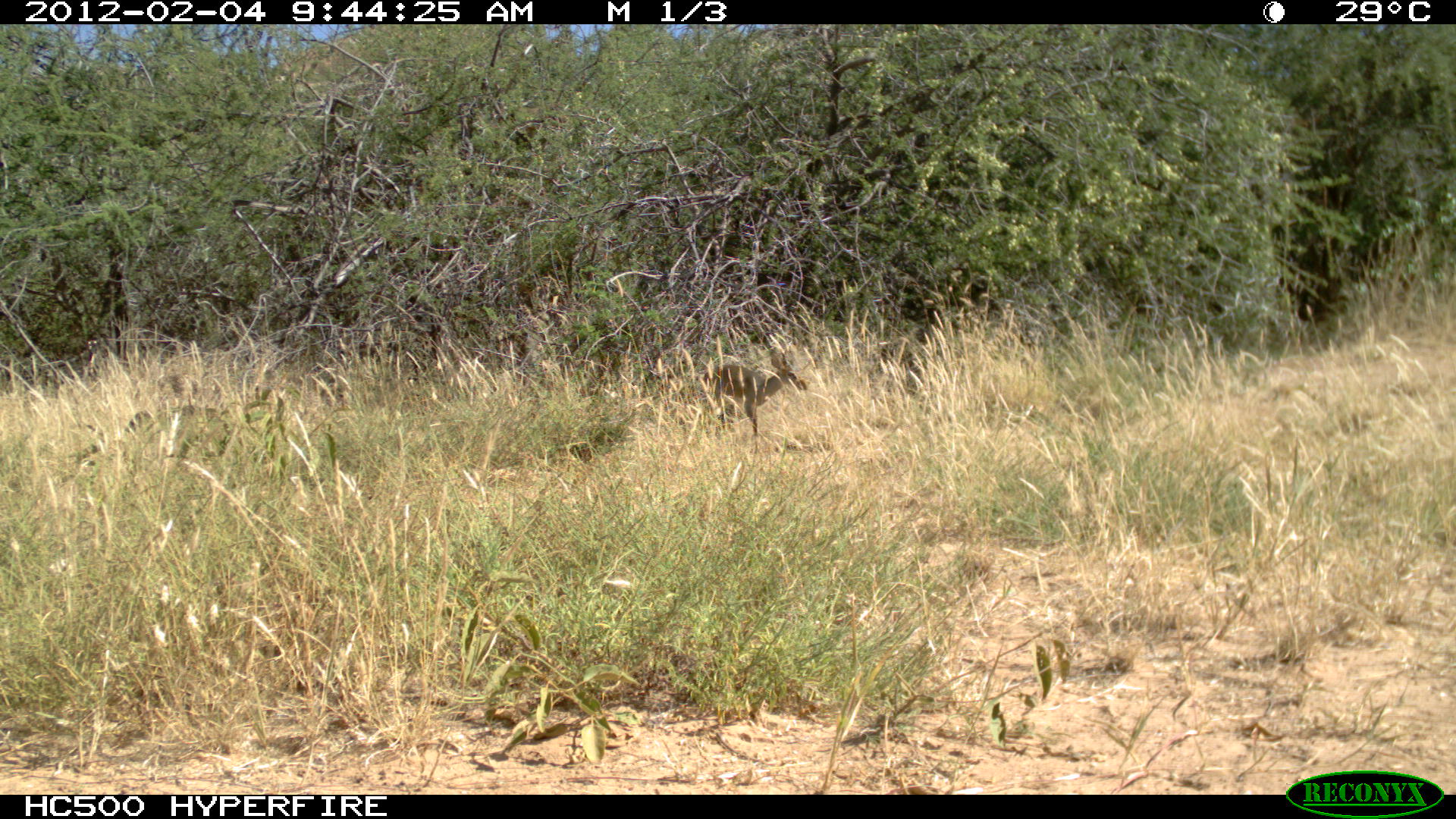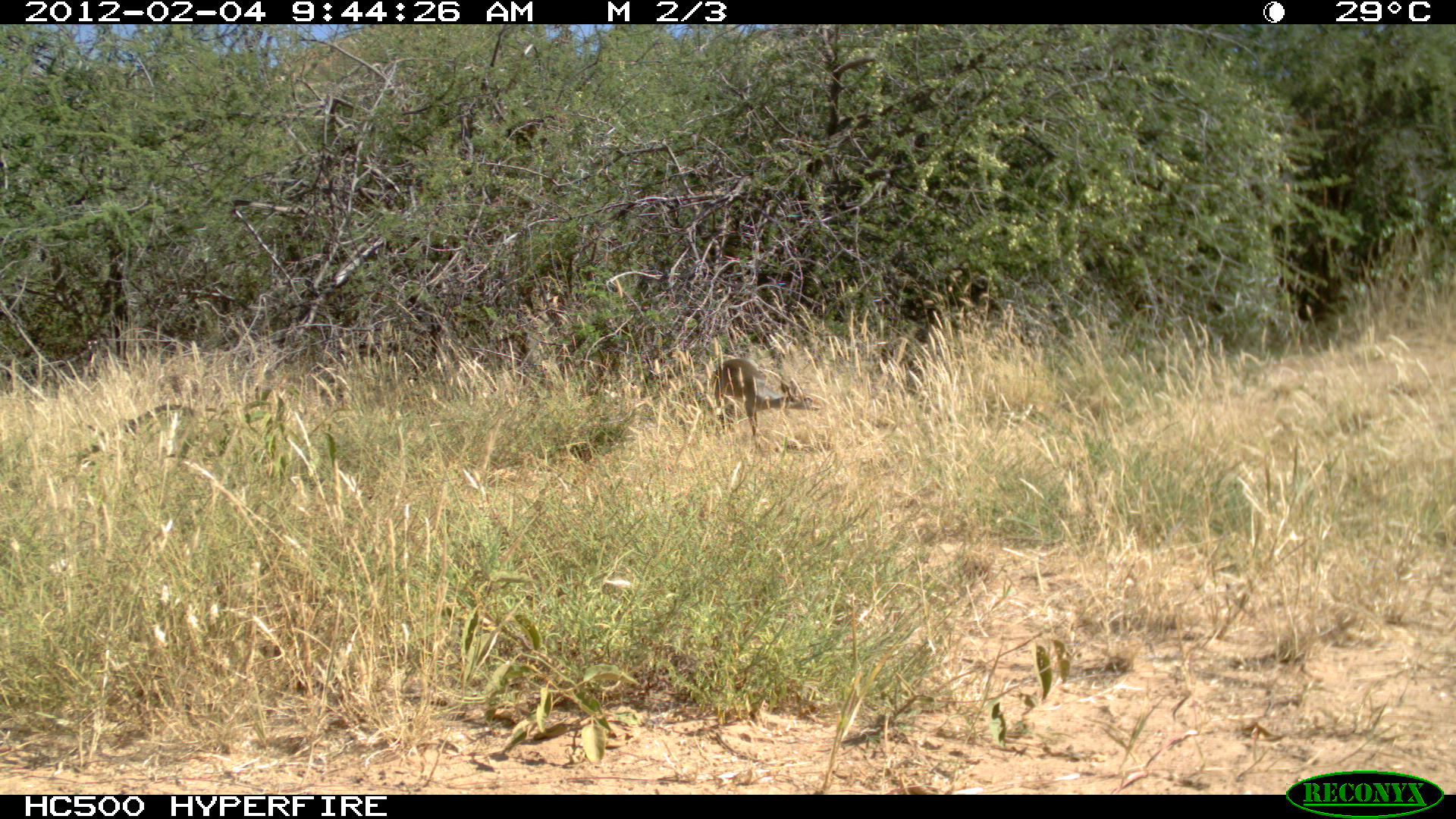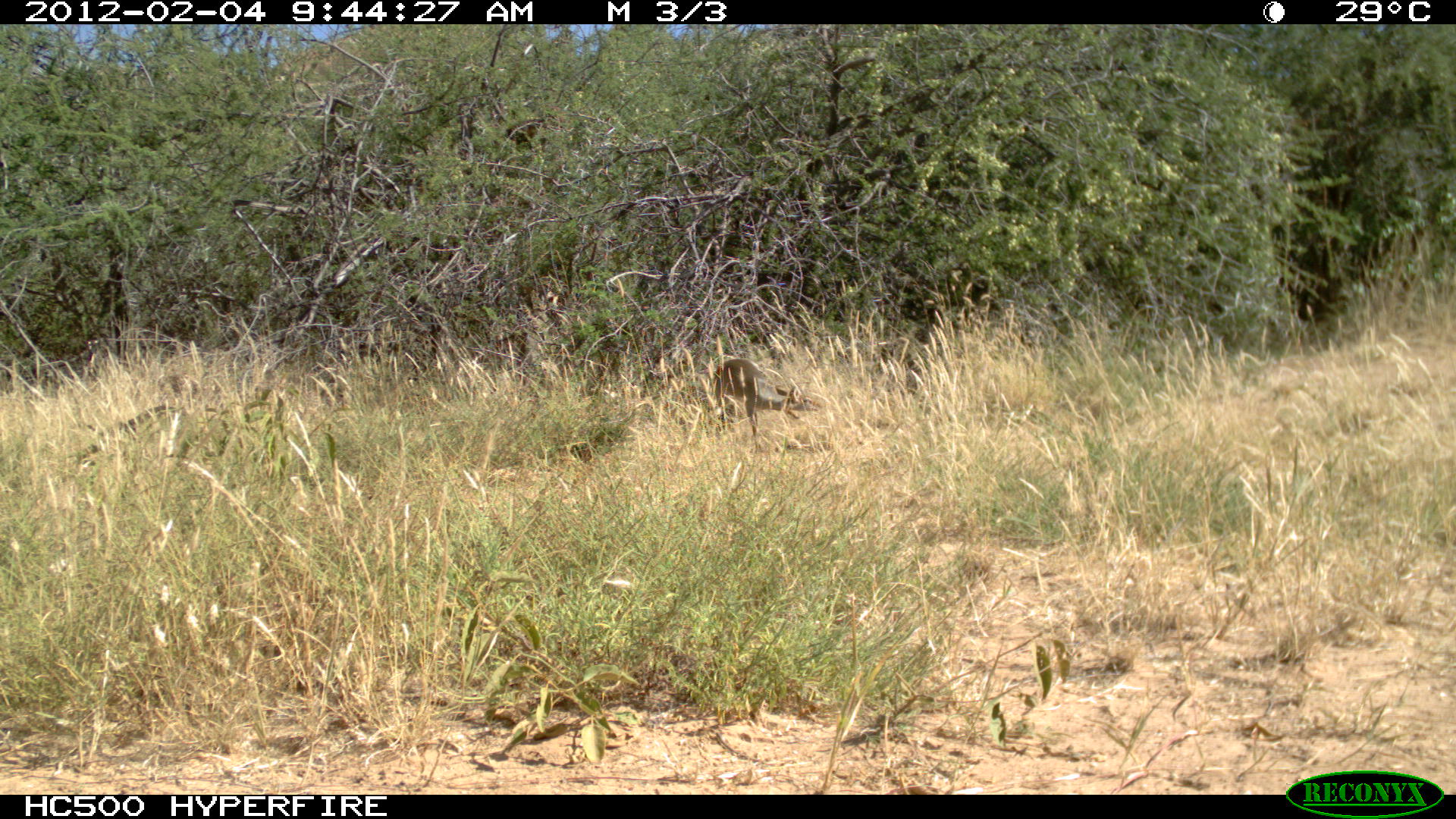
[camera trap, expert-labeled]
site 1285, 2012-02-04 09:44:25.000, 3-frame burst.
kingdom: Animalia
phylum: Chordata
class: Mammalia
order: Artiodactyla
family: Bovidae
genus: Madoqua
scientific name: Madoqua guentheri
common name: günther's dik-dik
Madoqua guentheri (günther's dik-dik), count 2.